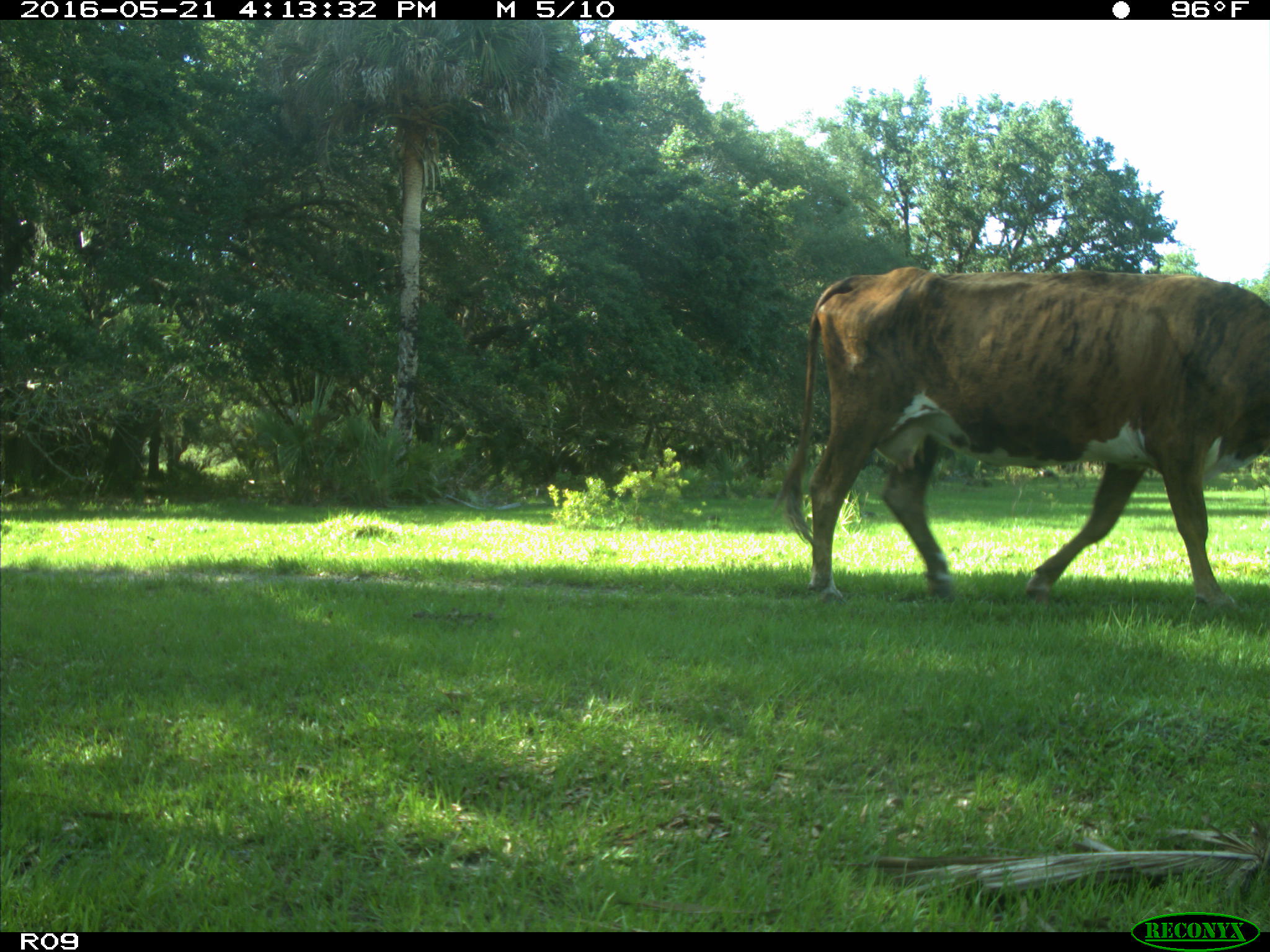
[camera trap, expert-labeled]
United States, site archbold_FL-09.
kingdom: Animalia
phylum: Chordata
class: Mammalia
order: Artiodactyla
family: Bovidae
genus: Bos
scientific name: Bos taurus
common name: domestic cow